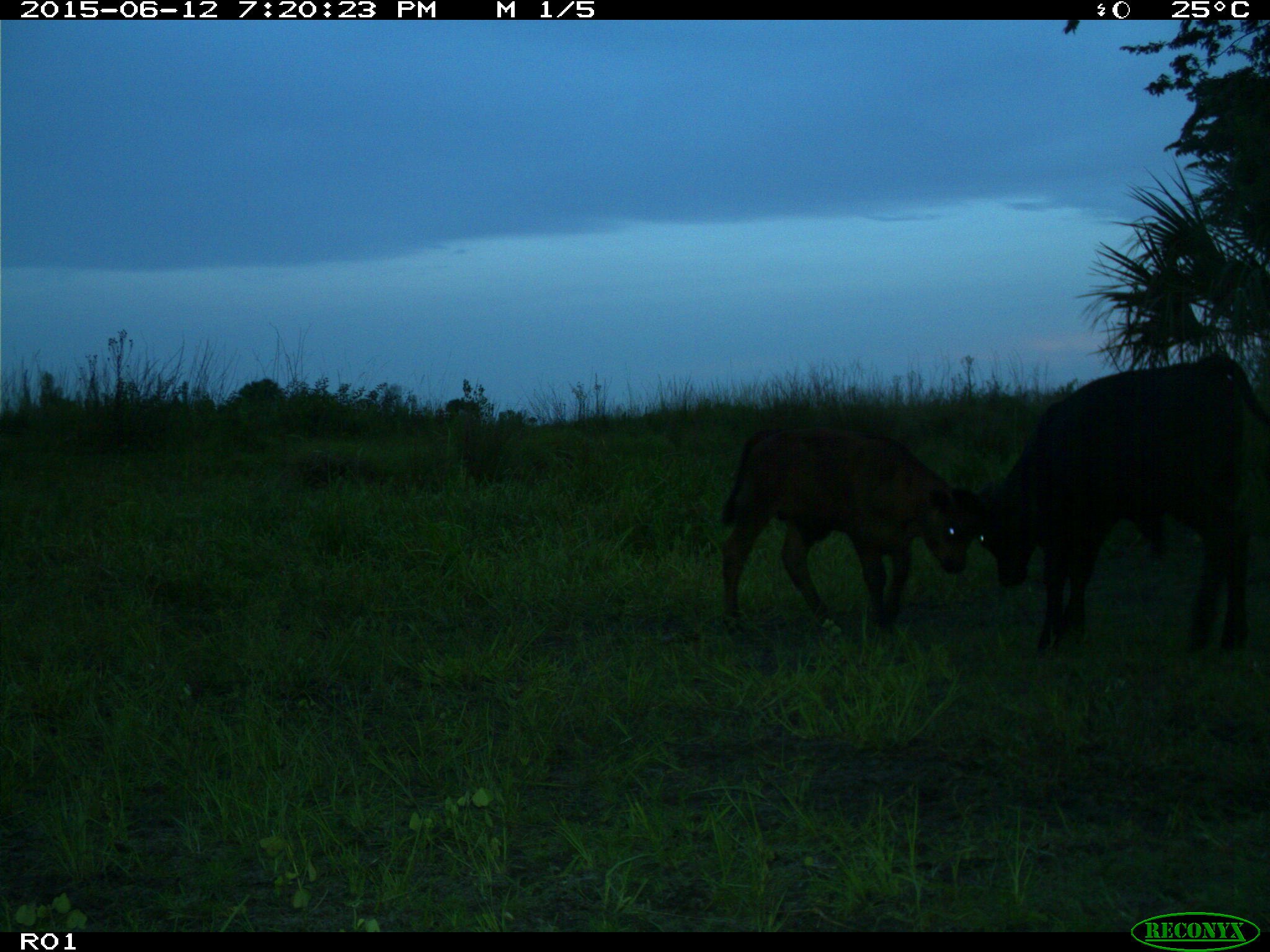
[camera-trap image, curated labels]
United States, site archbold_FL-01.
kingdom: Animalia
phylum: Chordata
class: Mammalia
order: Artiodactyla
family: Bovidae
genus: Bos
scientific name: Bos taurus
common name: domestic cow